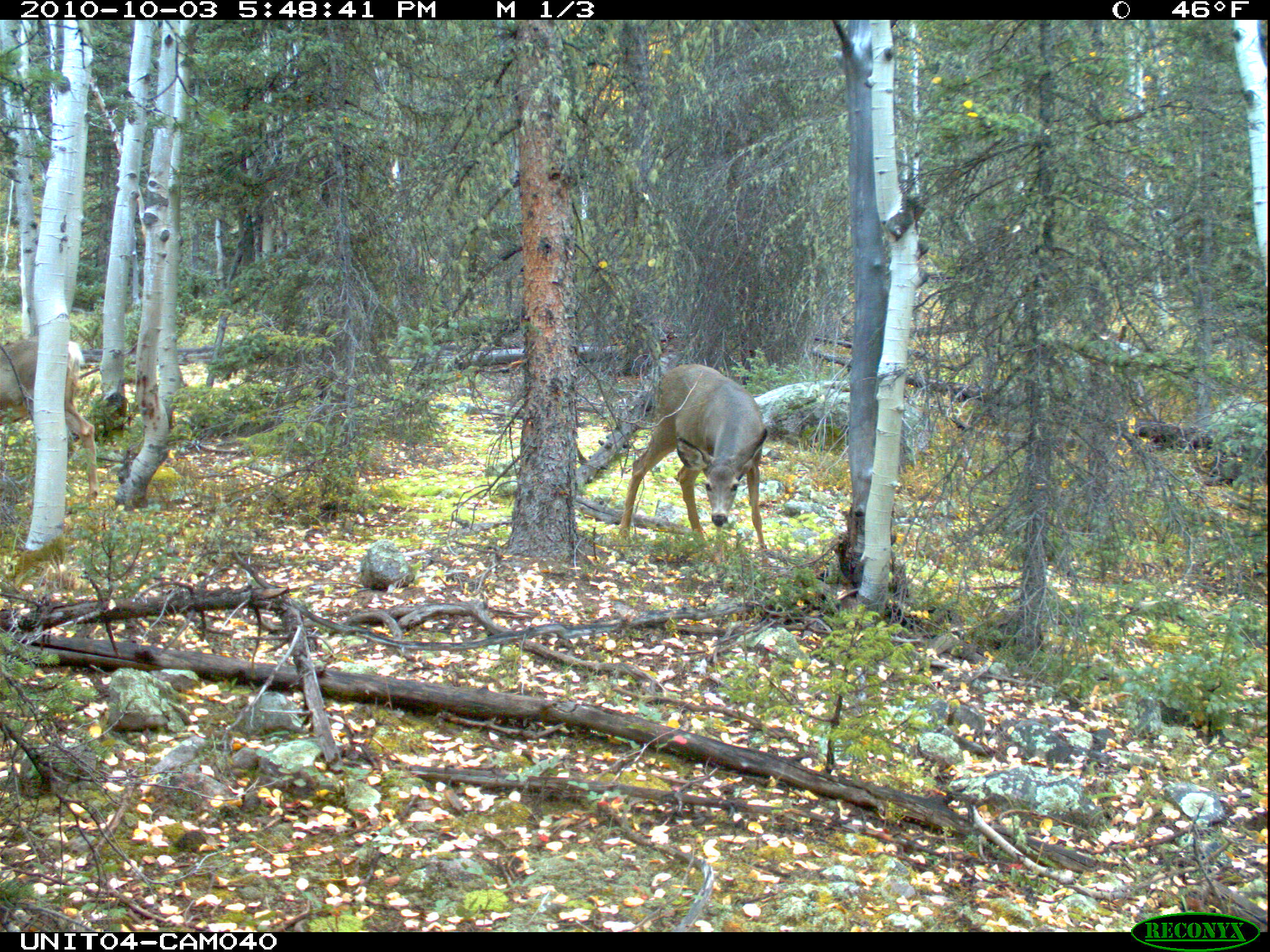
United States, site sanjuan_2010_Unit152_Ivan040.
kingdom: Animalia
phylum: Chordata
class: Mammalia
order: Artiodactyla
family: Cervidae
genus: Odocoileus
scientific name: Odocoileus hemionus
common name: mule deer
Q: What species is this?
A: Odocoileus hemionus (mule deer).